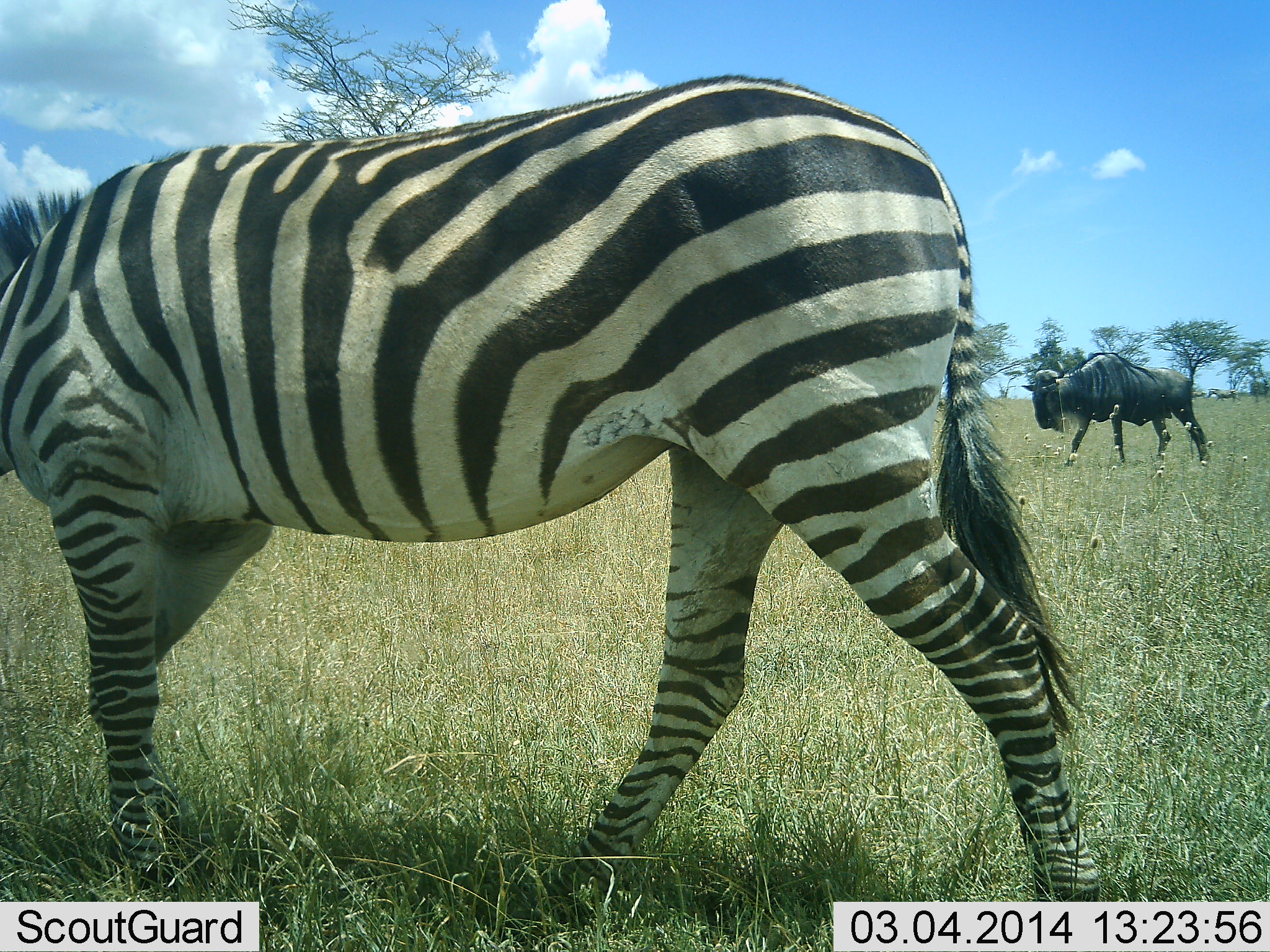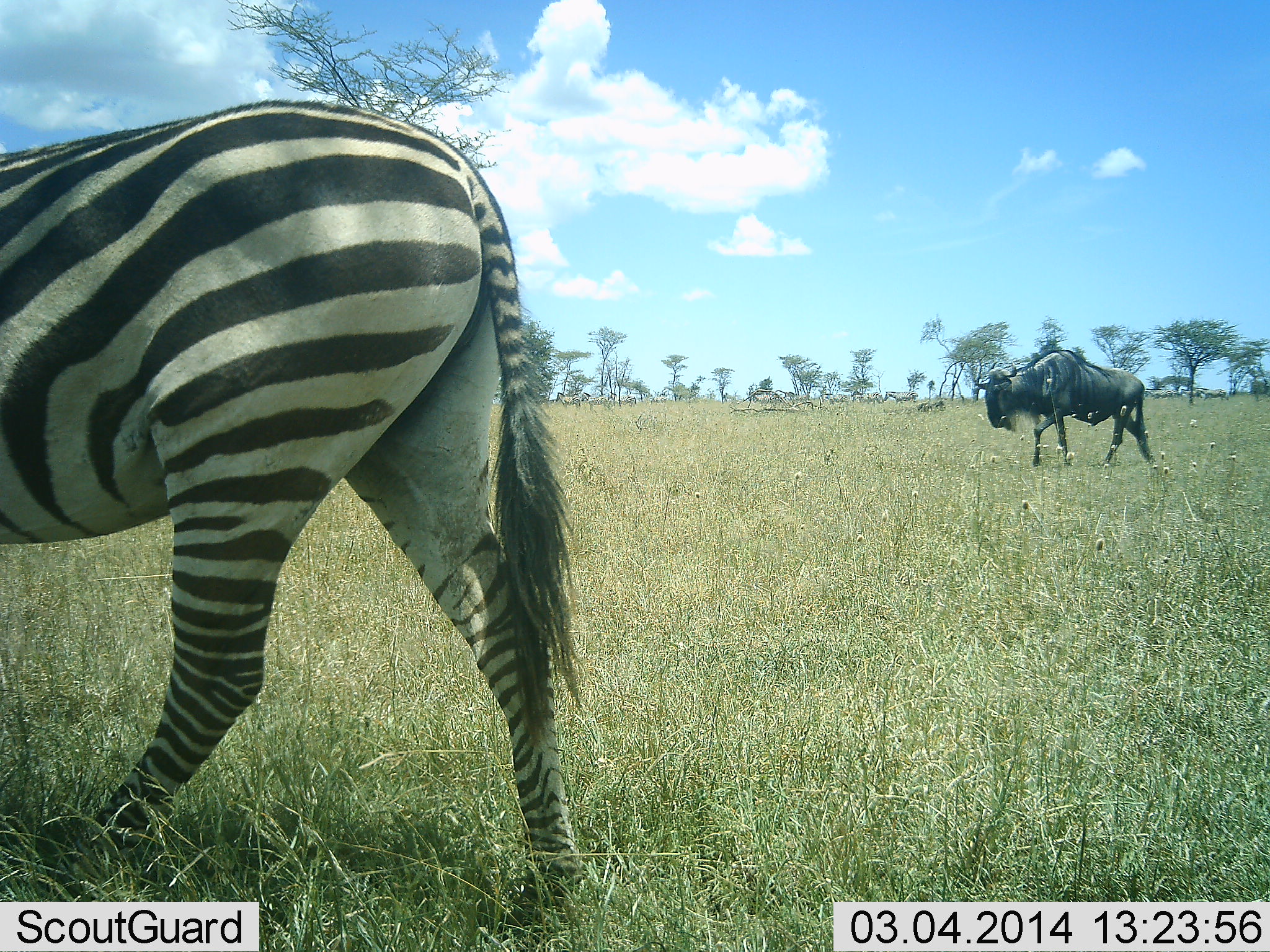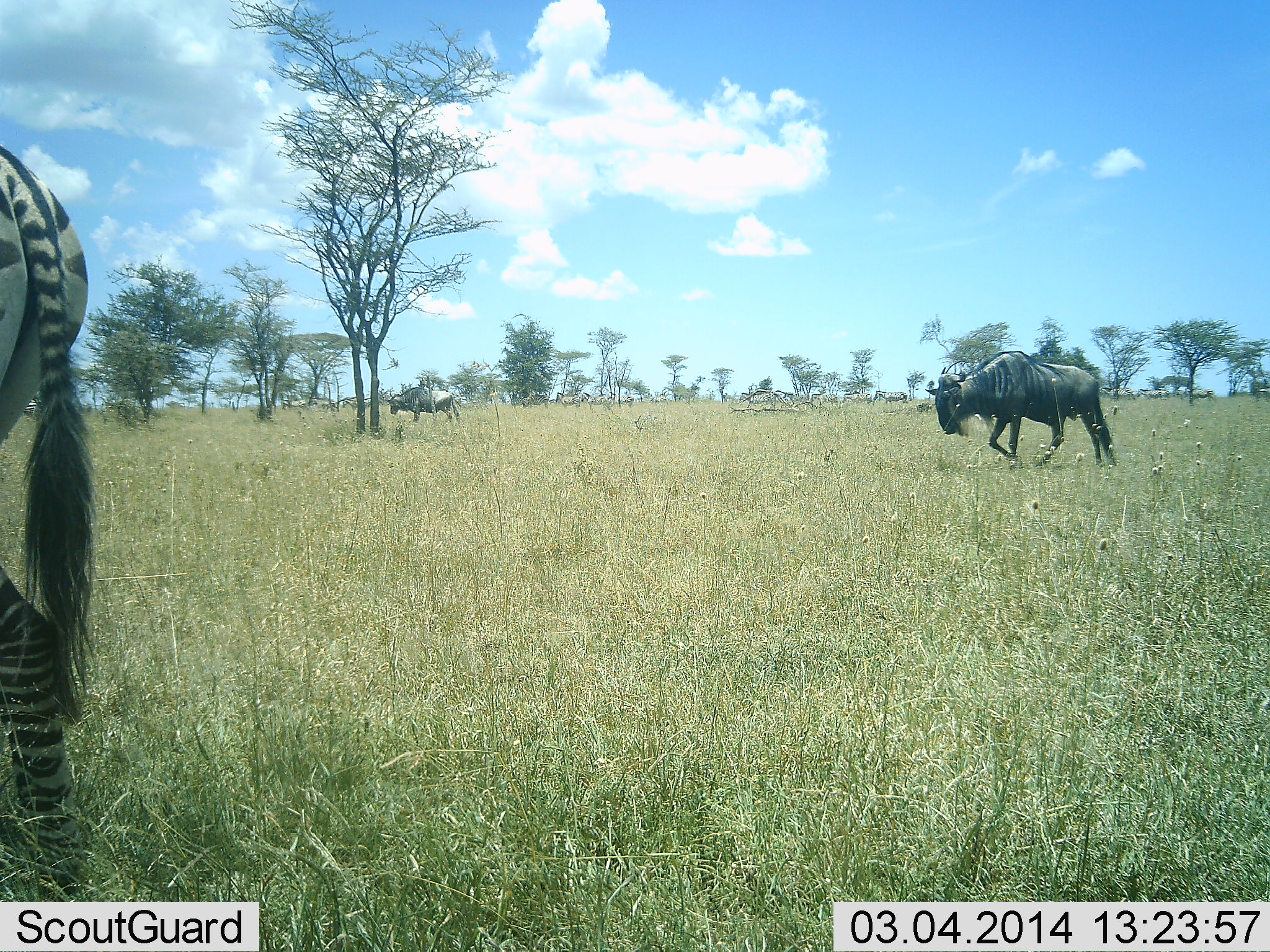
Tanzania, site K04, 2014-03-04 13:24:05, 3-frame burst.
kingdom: Animalia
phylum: Chordata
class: Mammalia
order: Artiodactyla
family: Bovidae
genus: Connochaetes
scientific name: Connochaetes taurinus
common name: blue wildebeest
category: wildebeest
Wildebeest (blue wildebeest) (Connochaetes taurinus), count 2. Behavior (volunteer vote fractions): standing 20%, resting 0%, moving 100%, interacting 0%. Young present (vote fraction): 0%. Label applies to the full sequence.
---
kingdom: Animalia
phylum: Chordata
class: Mammalia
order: Perissodactyla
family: Equidae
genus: Equus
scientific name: Equus quagga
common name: plains zebra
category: zebra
Zebra (plains zebra) (Equus quagga), count 1. Behavior (volunteer vote fractions): standing 0%, resting 0%, moving 100%, interacting 0%. Young present (vote fraction): 0%. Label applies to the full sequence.